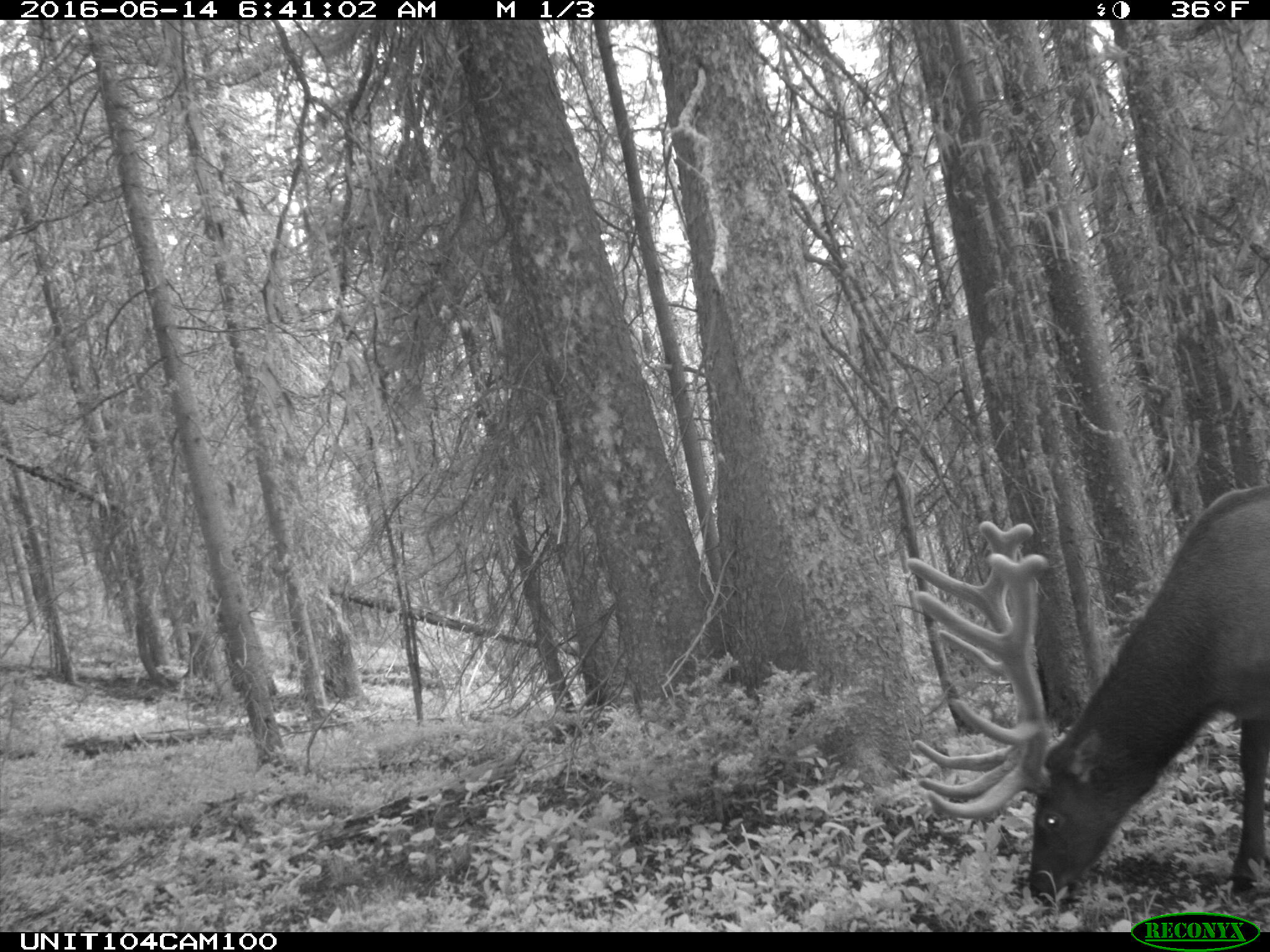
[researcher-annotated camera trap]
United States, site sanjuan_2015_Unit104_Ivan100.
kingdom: Animalia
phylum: Chordata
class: Mammalia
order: Artiodactyla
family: Cervidae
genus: Cervus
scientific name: Cervus elaphus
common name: red deer